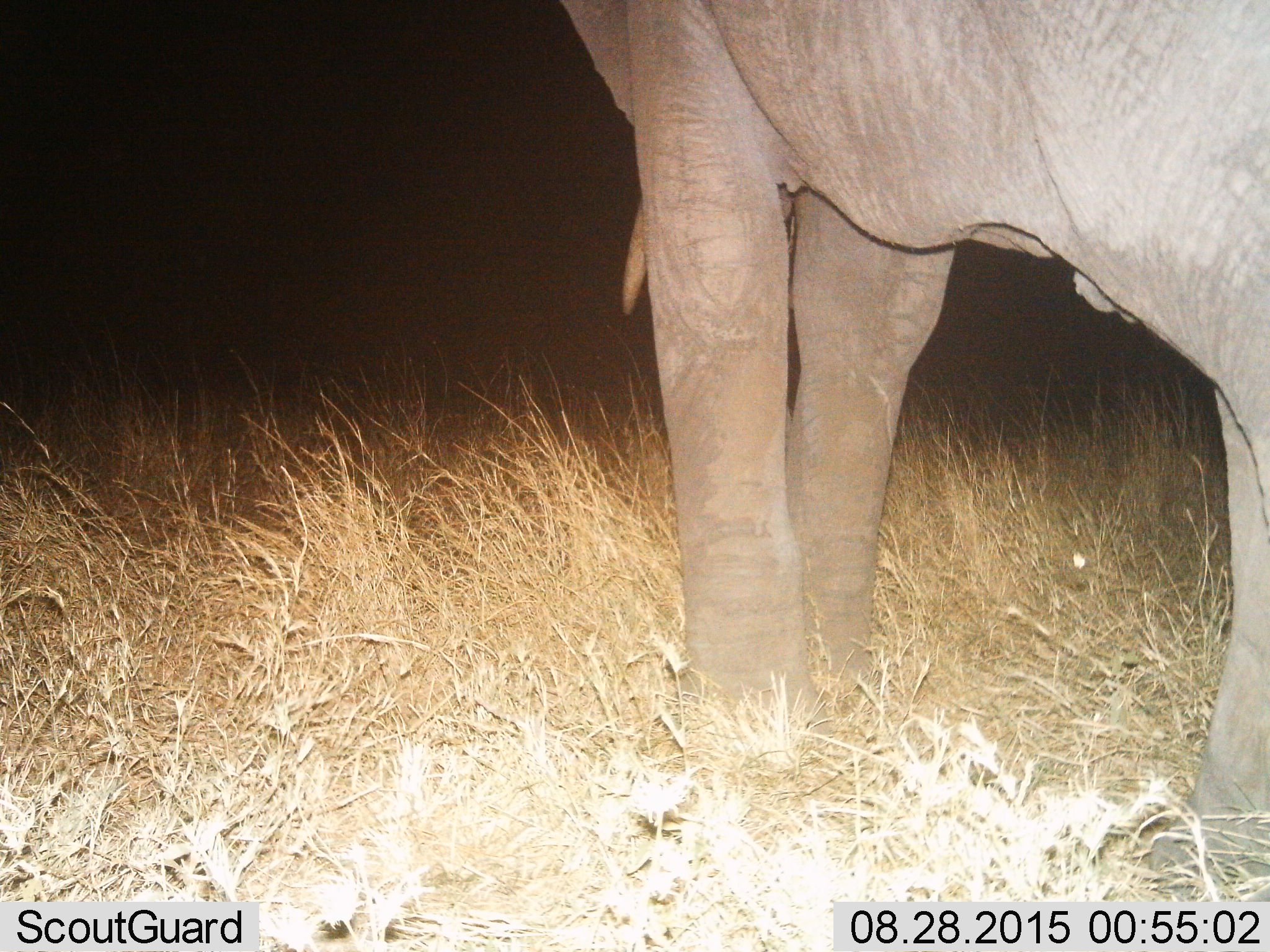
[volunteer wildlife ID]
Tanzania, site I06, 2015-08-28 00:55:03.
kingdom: Animalia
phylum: Chordata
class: Mammalia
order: Proboscidea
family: Elephantidae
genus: Loxodonta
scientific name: Loxodonta africana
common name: african bush elephant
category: elephant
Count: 1.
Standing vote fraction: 100%.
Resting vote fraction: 11%.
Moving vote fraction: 0%.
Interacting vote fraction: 0%.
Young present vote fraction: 0%.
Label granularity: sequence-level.